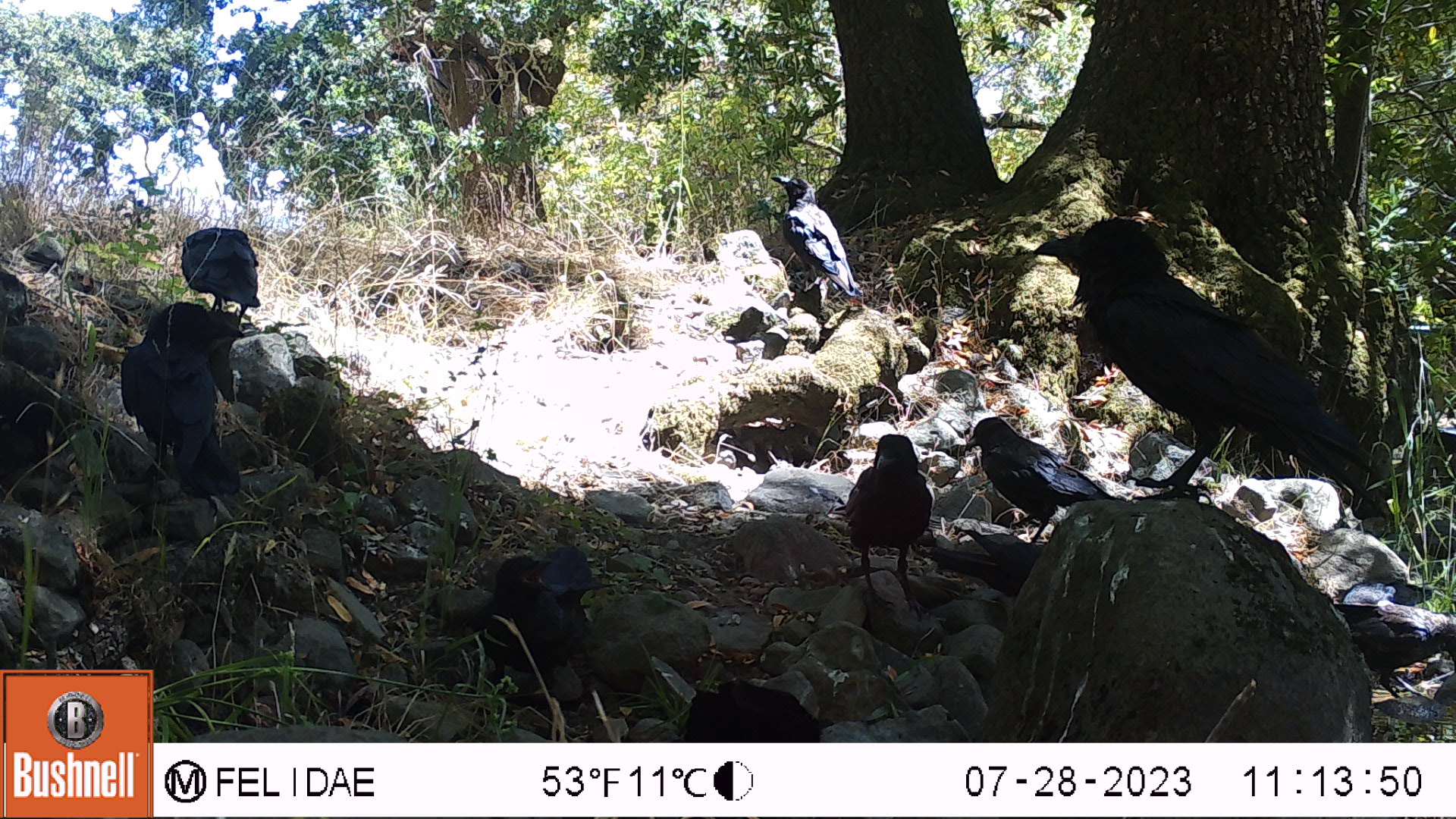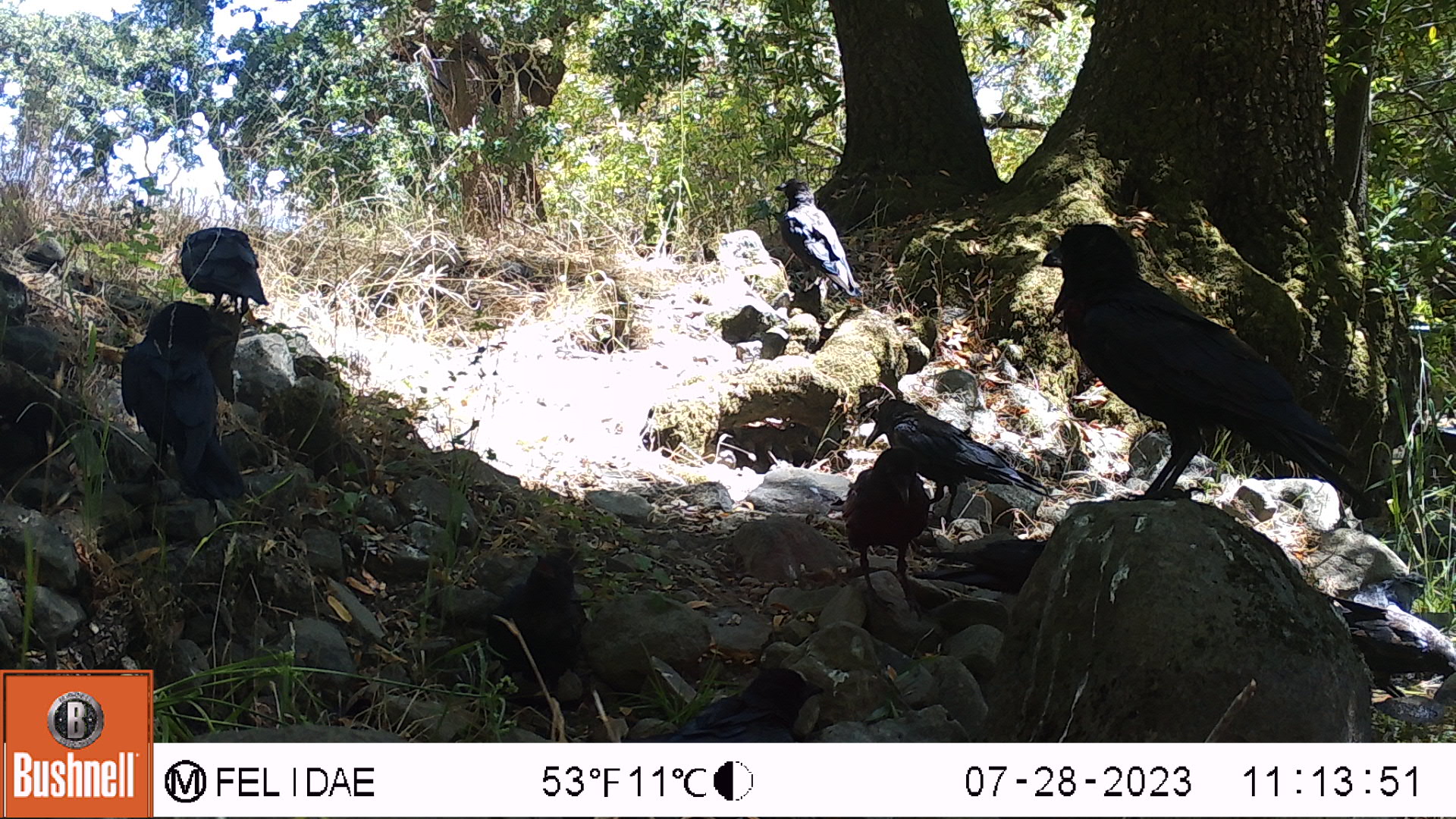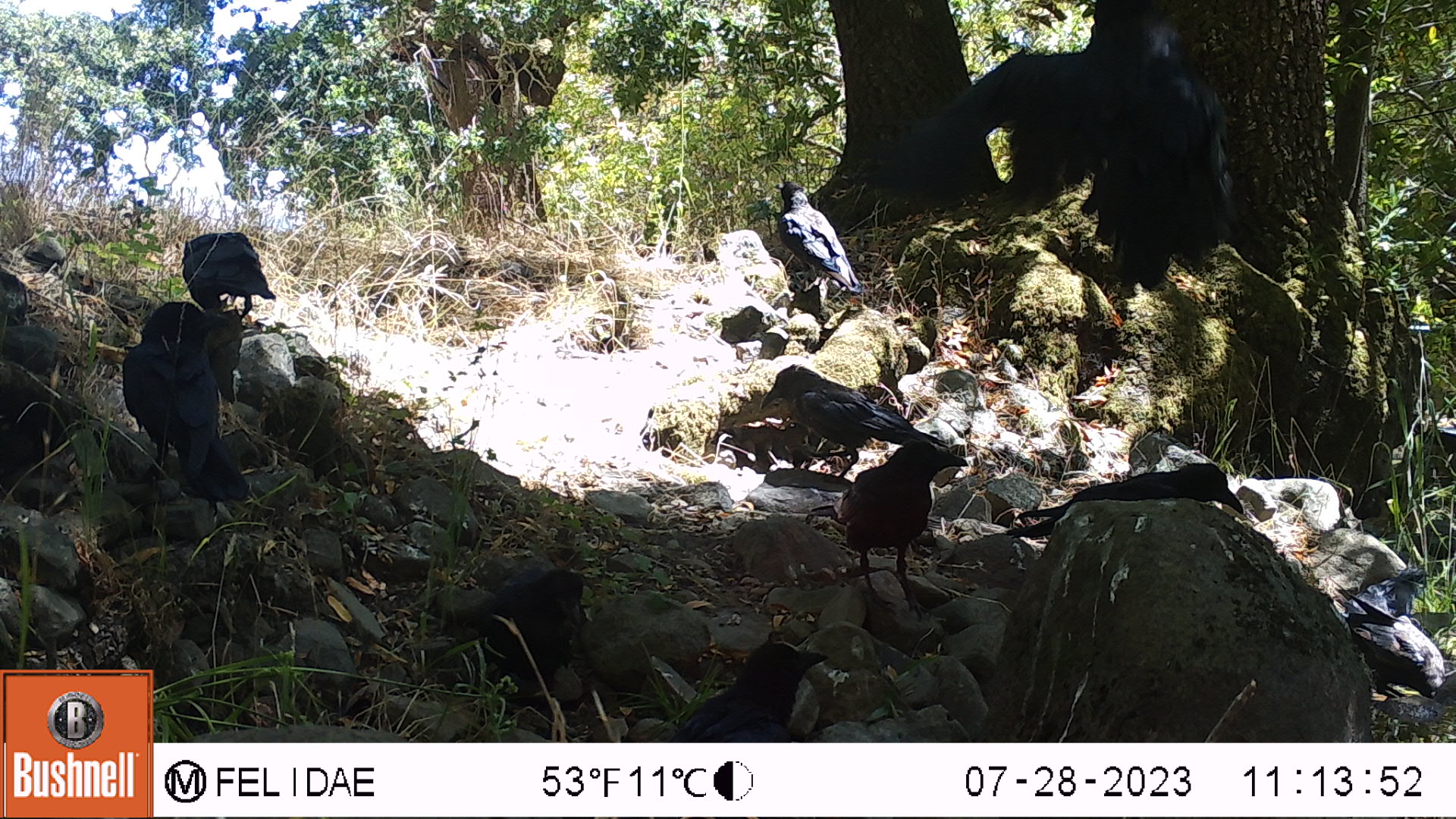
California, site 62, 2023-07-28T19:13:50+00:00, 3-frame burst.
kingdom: Animalia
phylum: Chordata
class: Aves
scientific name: Aves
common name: bird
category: unknown bird